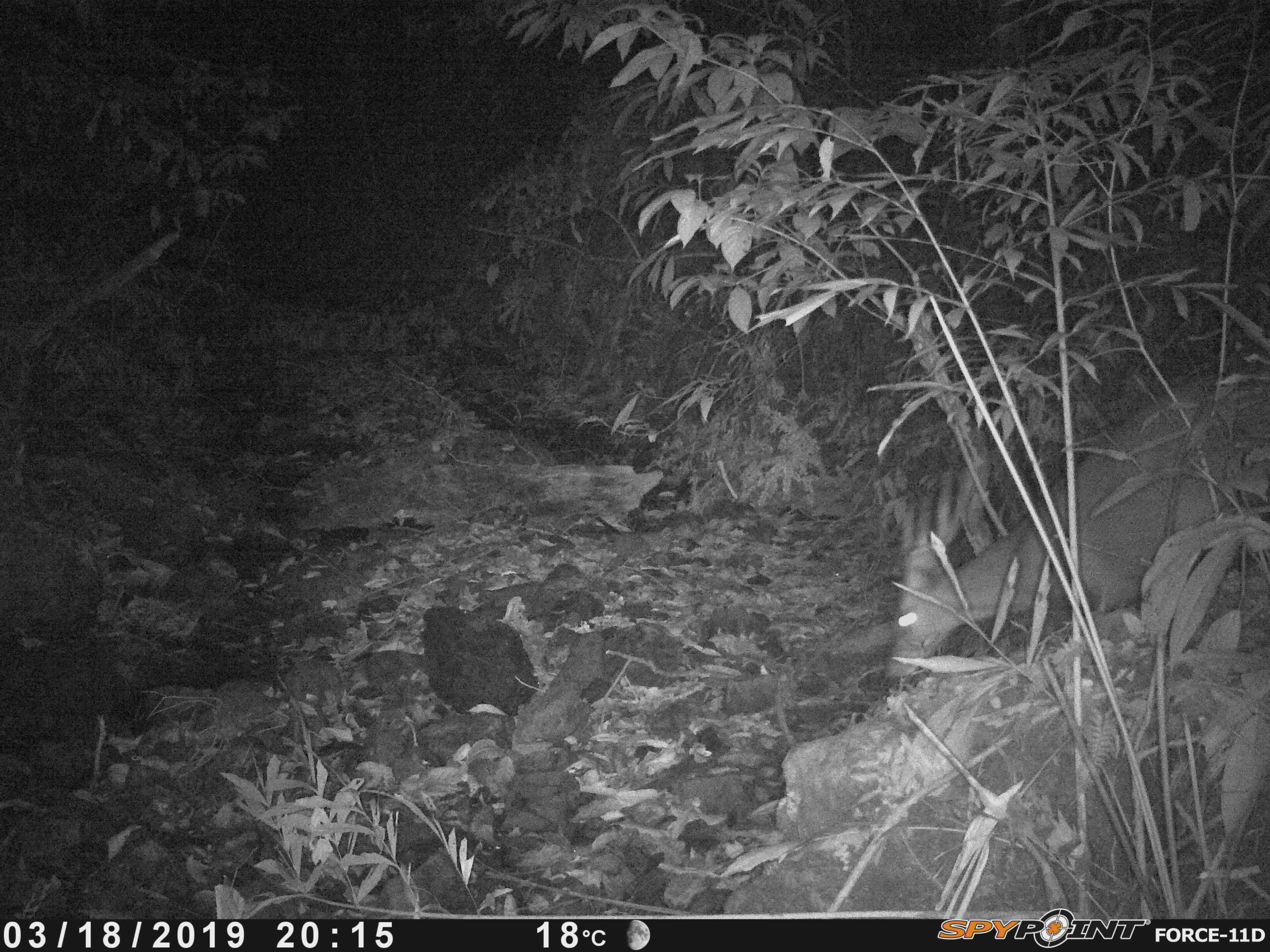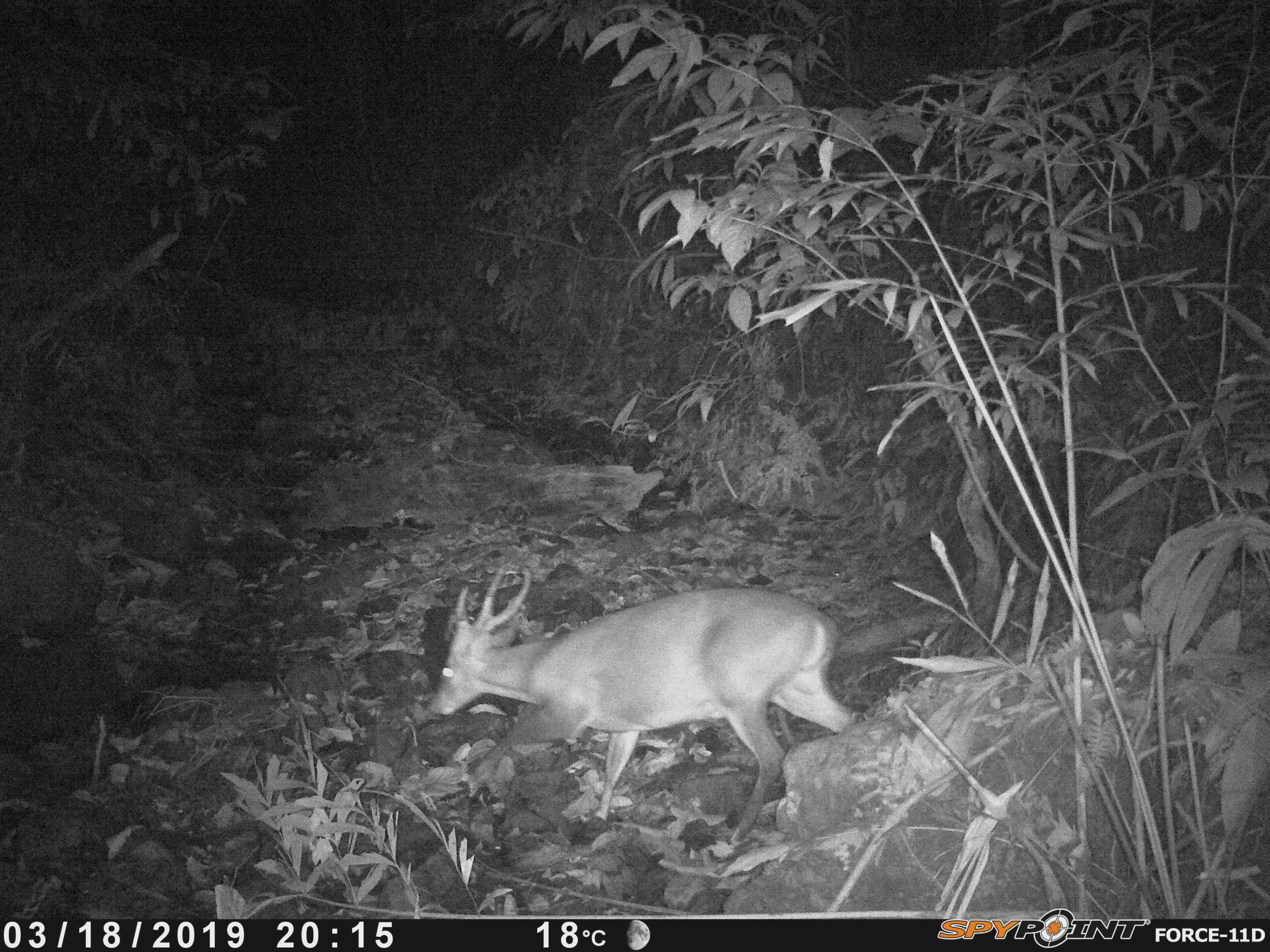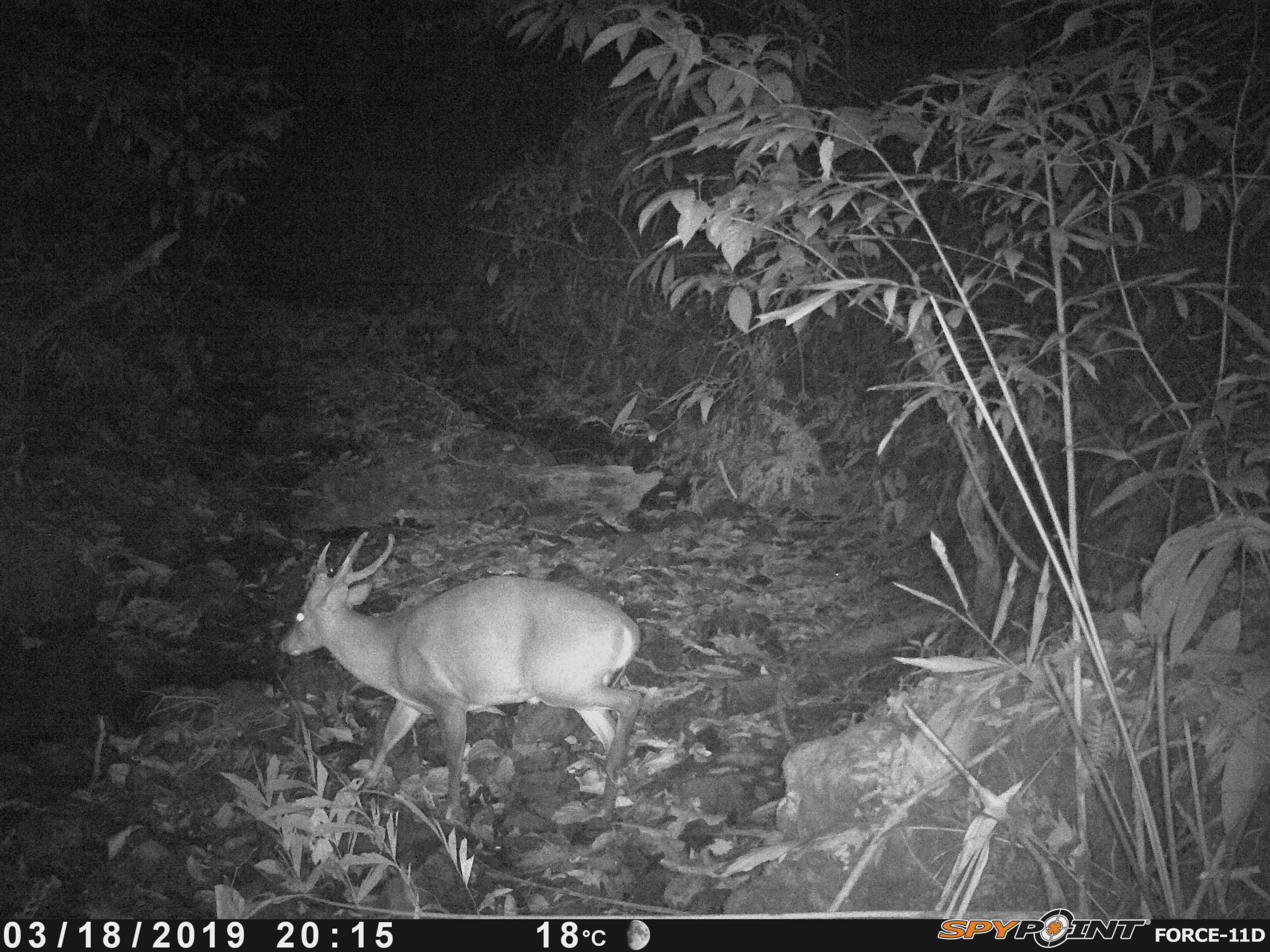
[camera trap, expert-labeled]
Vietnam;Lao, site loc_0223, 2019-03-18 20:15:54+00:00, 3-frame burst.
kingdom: Animalia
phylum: Chordata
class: Mammalia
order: Artiodactyla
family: Cervidae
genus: Muntiacus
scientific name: Muntiacus vuquangensis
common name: large-antlered muntjac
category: large antlered muntjac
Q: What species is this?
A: Large antlered muntjac (large-antlered muntjac) (Muntiacus vuquangensis).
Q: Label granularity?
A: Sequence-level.